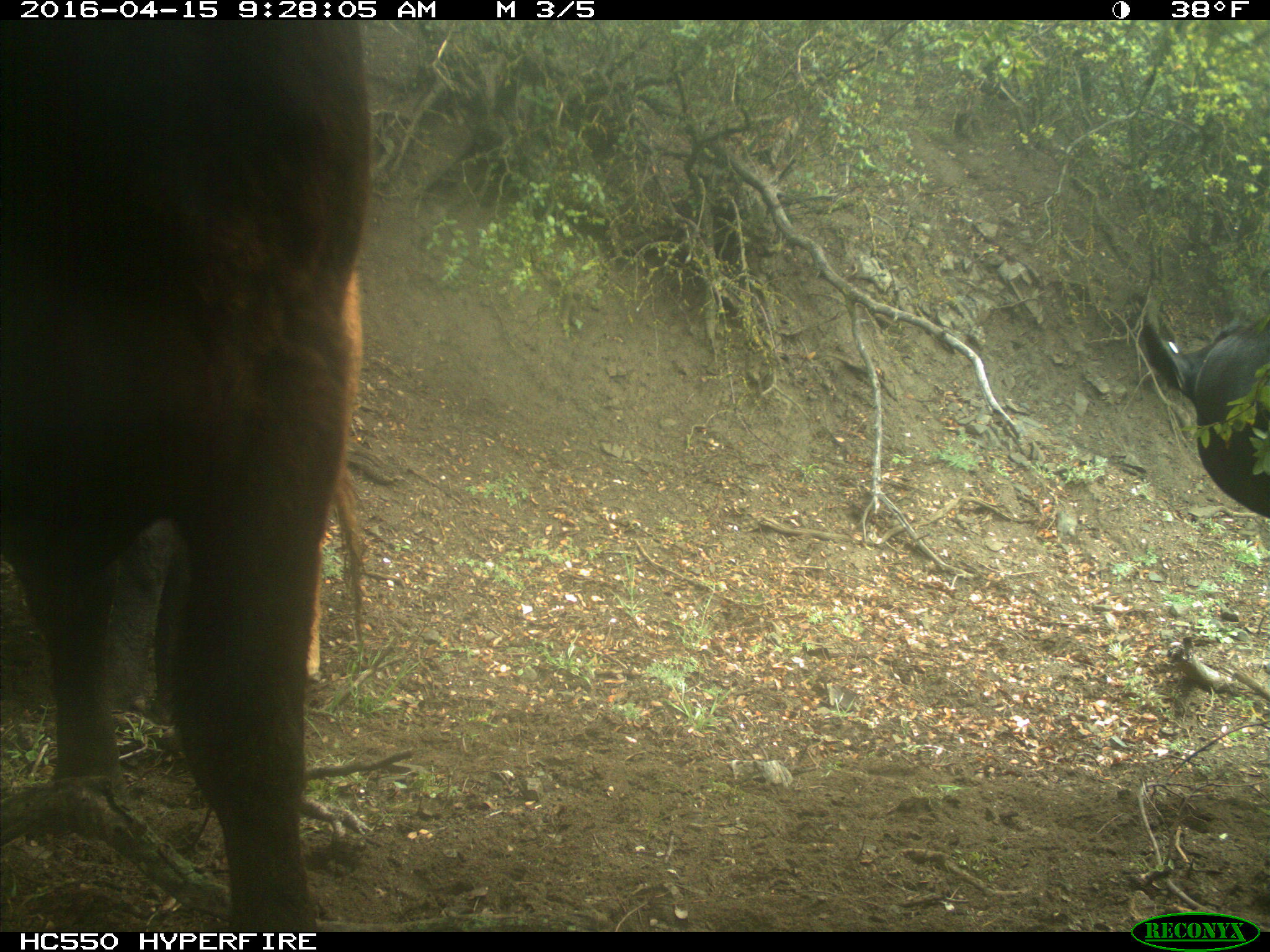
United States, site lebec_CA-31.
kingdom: Animalia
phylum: Chordata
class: Mammalia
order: Artiodactyla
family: Bovidae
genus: Bos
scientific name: Bos taurus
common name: domestic cow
Bos taurus (domestic cow).